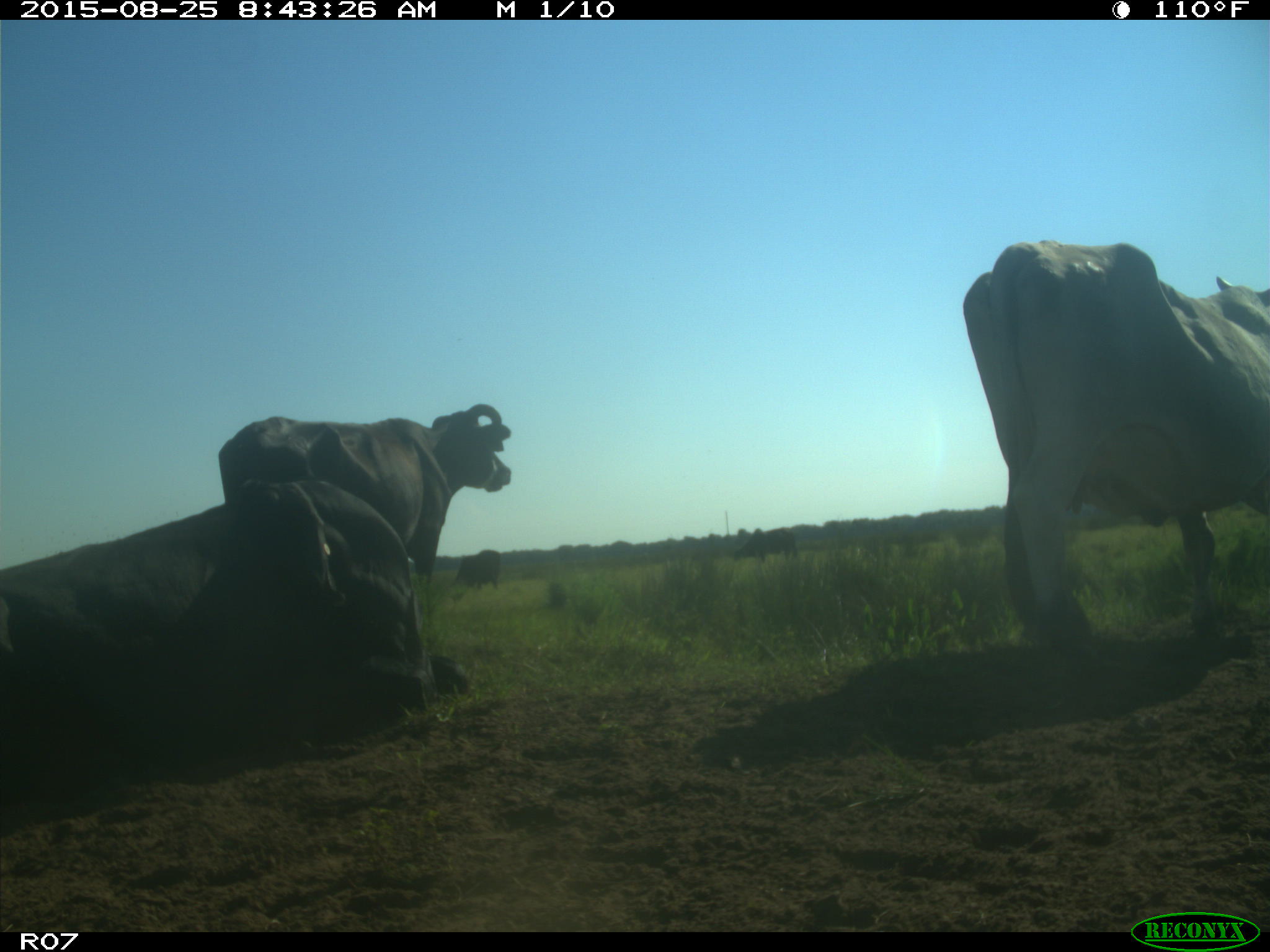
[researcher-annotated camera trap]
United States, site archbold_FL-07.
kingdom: Animalia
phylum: Chordata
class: Mammalia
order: Artiodactyla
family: Bovidae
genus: Bos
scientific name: Bos taurus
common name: domestic cow